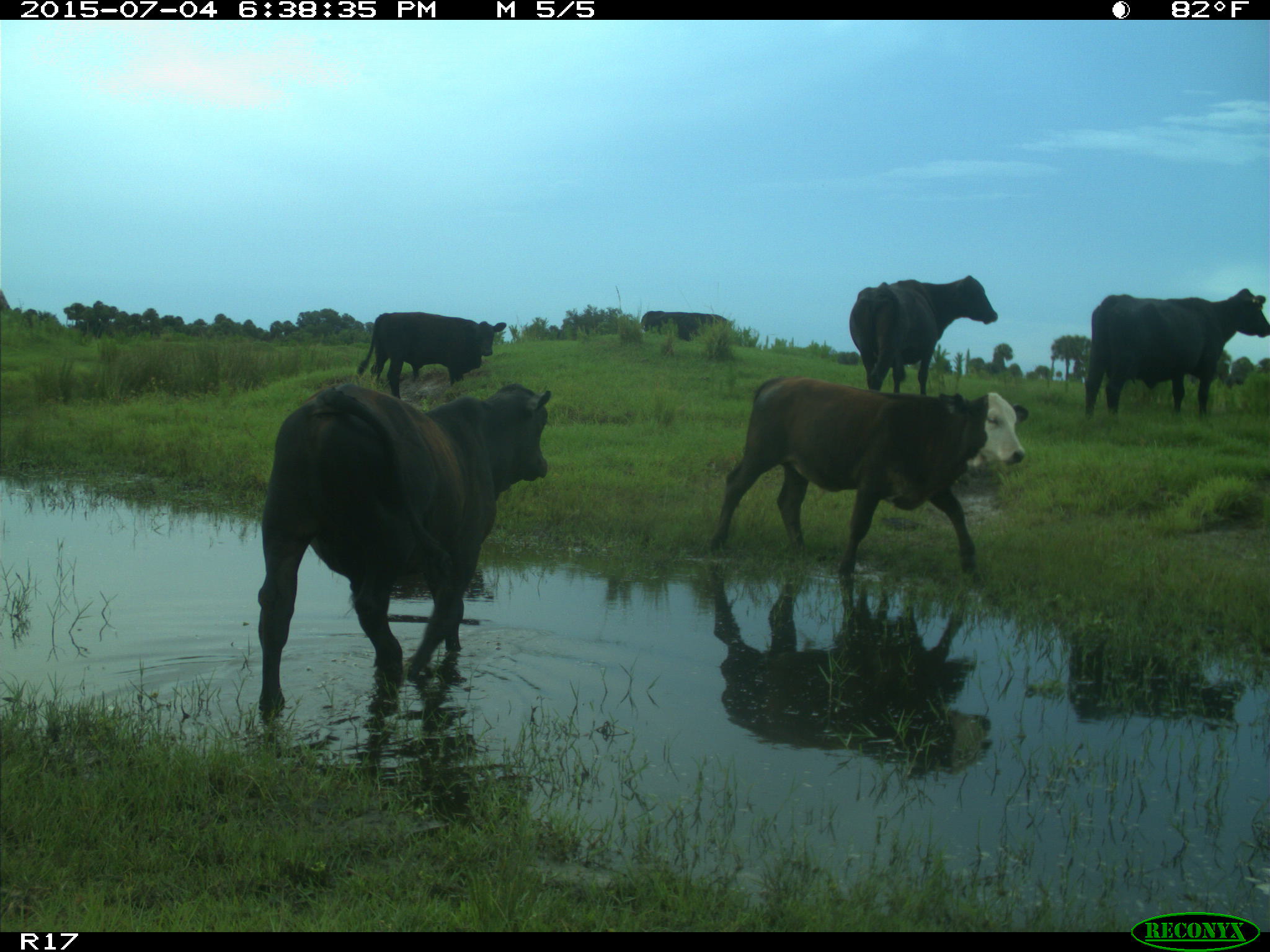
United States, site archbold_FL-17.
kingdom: Animalia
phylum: Chordata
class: Mammalia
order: Artiodactyla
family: Bovidae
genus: Bos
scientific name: Bos taurus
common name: domestic cow